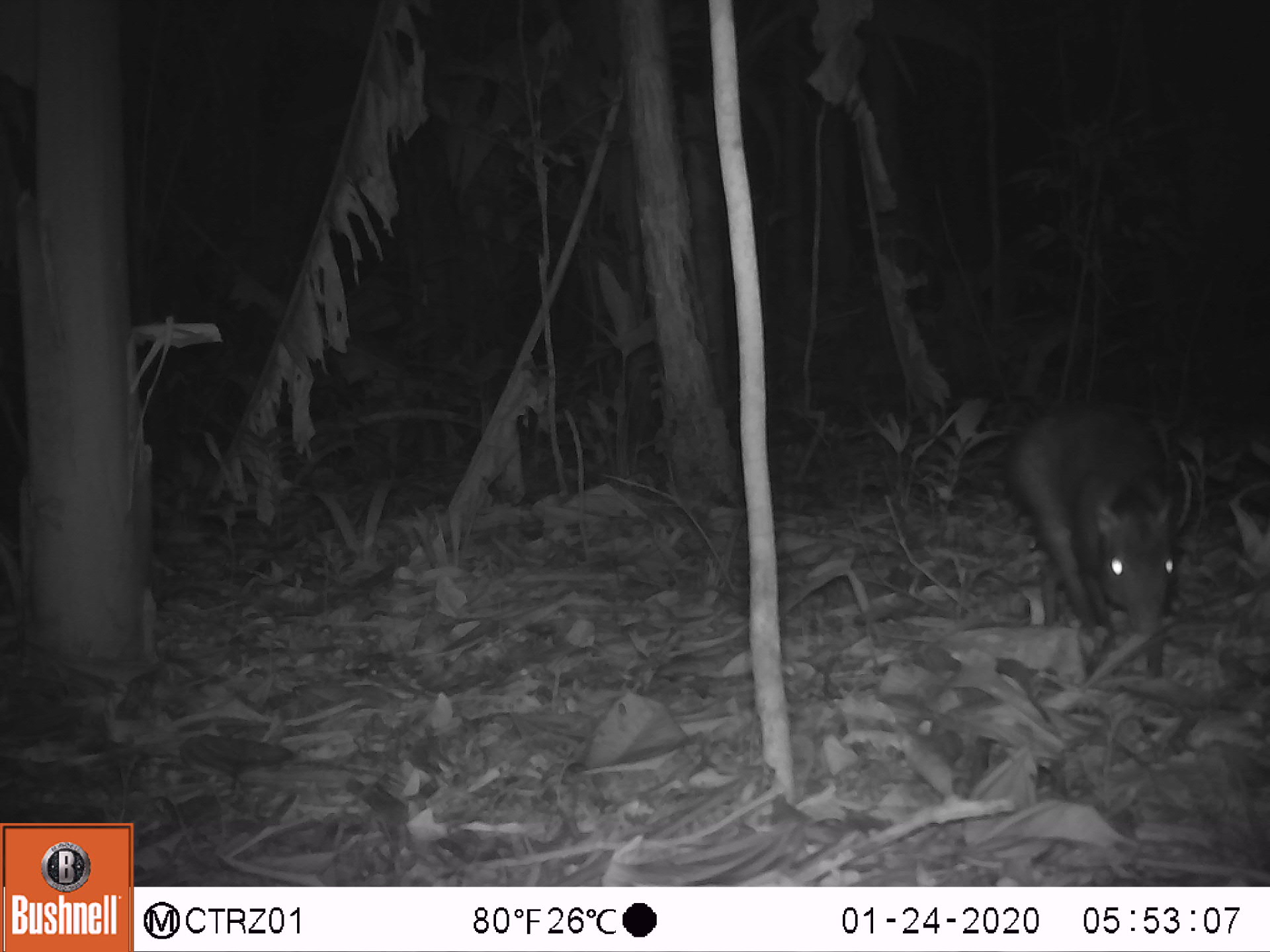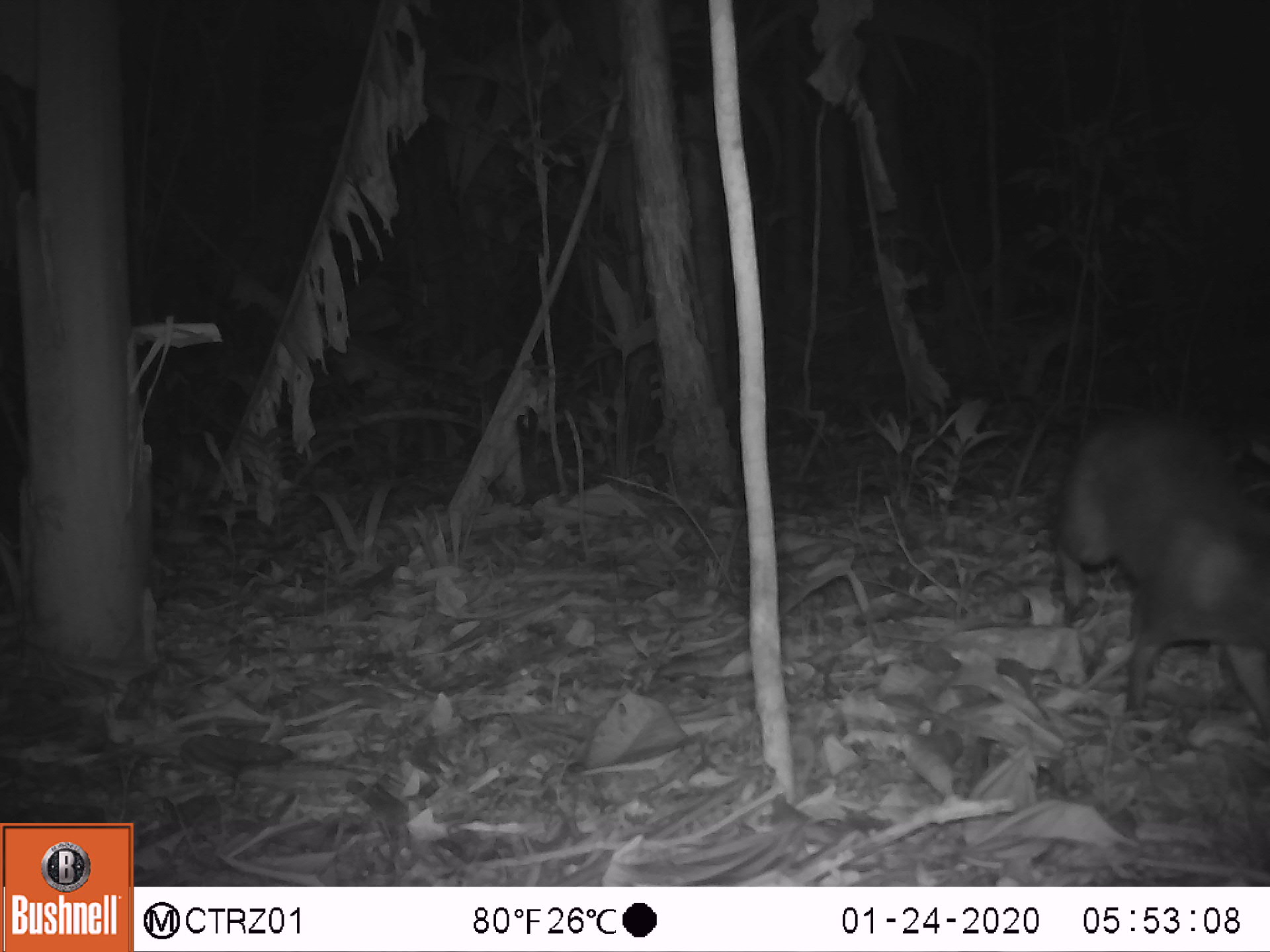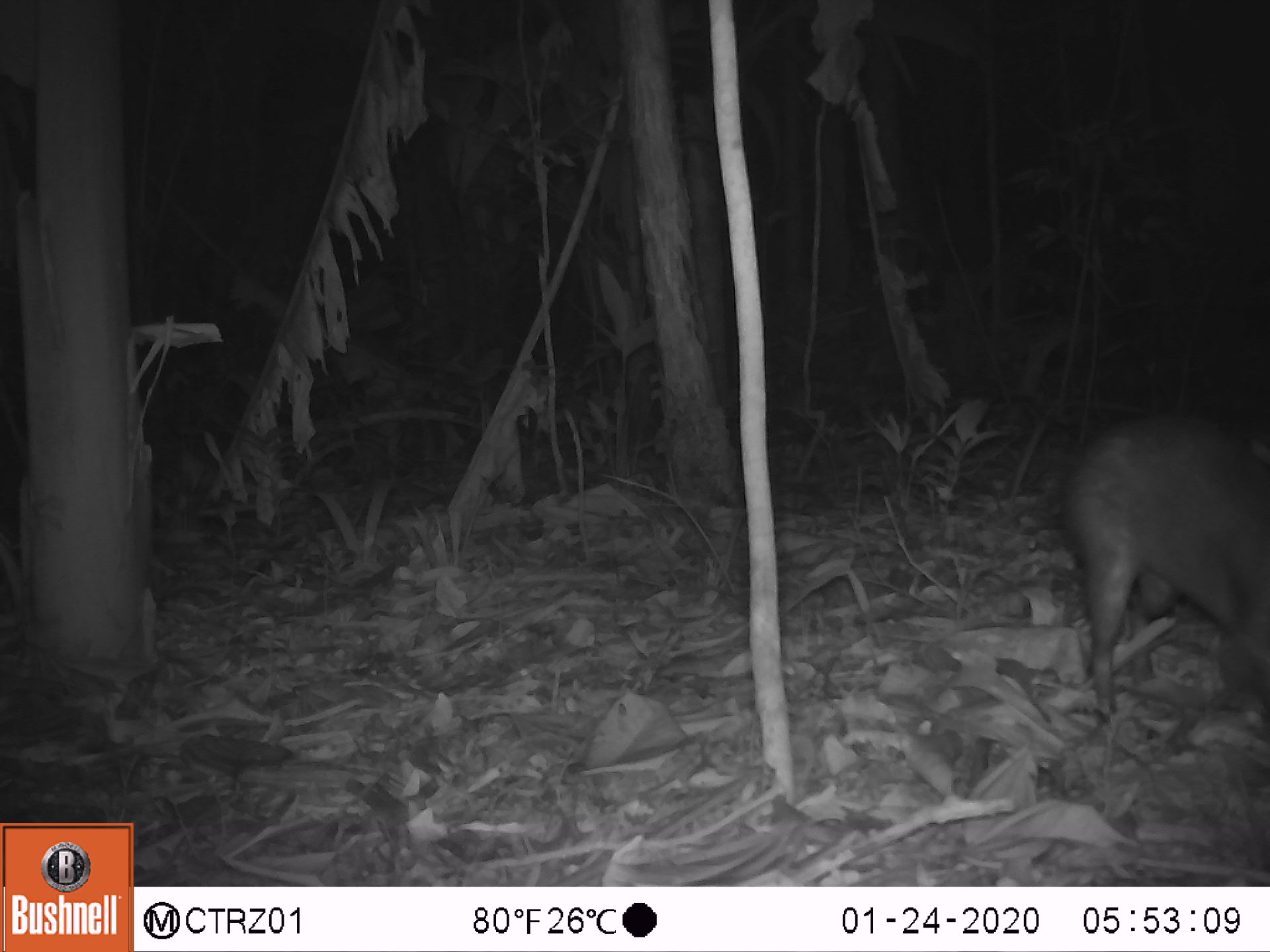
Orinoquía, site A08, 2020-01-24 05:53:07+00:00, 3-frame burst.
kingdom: Animalia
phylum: Chordata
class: Mammalia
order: Rodentia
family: Dasyproctidae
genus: Dasyprocta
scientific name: Dasyprocta fuliginosa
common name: black agouti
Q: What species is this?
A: Black agouti (Dasyprocta fuliginosa).